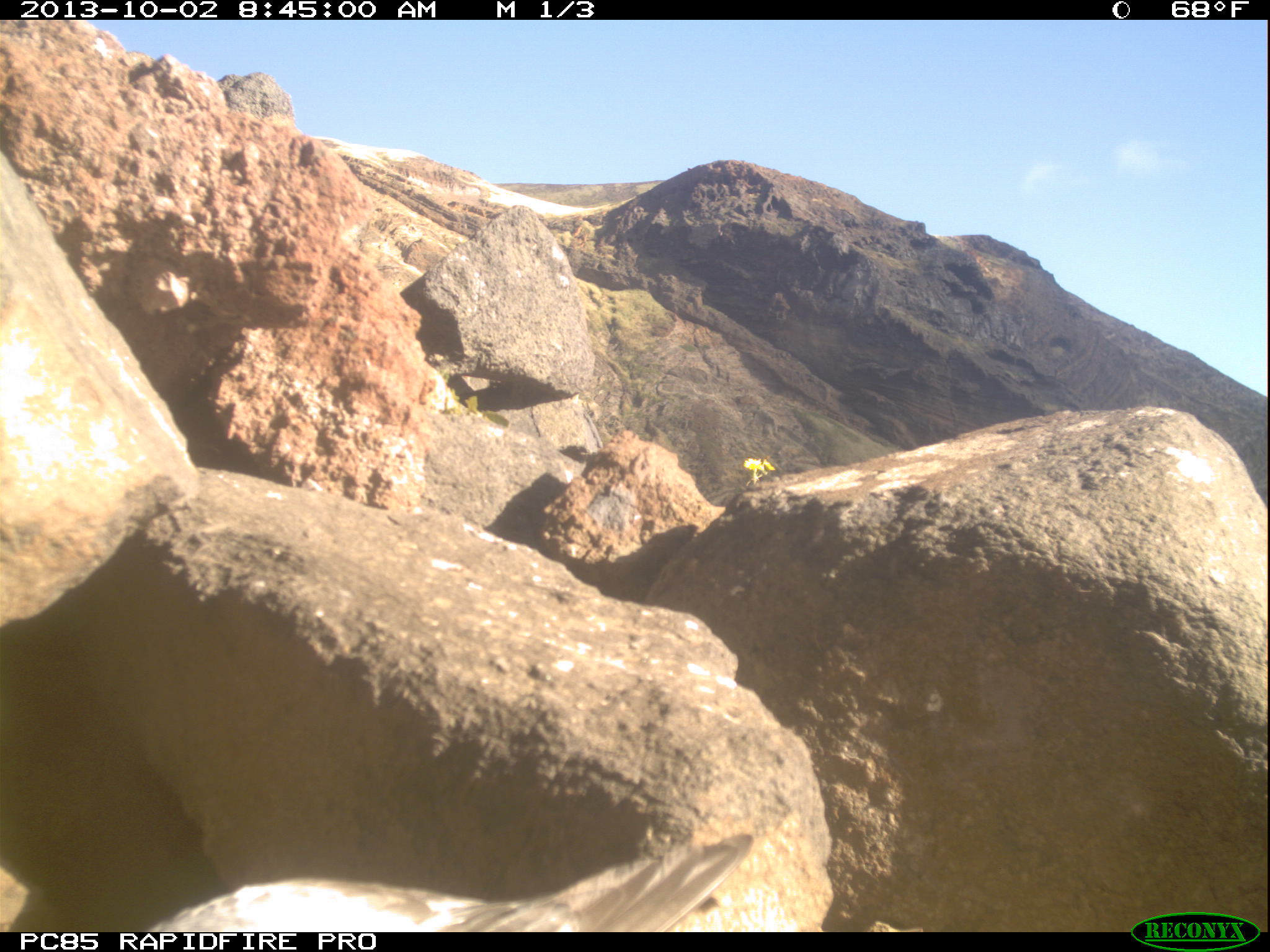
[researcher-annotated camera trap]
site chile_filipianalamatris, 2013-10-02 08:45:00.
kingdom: Animalia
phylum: Chordata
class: Aves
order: Procellariiformes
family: Procellariidae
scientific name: Procellariidae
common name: petrel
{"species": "petrel (Procellariidae)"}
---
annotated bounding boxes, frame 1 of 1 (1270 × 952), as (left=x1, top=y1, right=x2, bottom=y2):
petrel: (left=94, top=832, right=789, bottom=931)